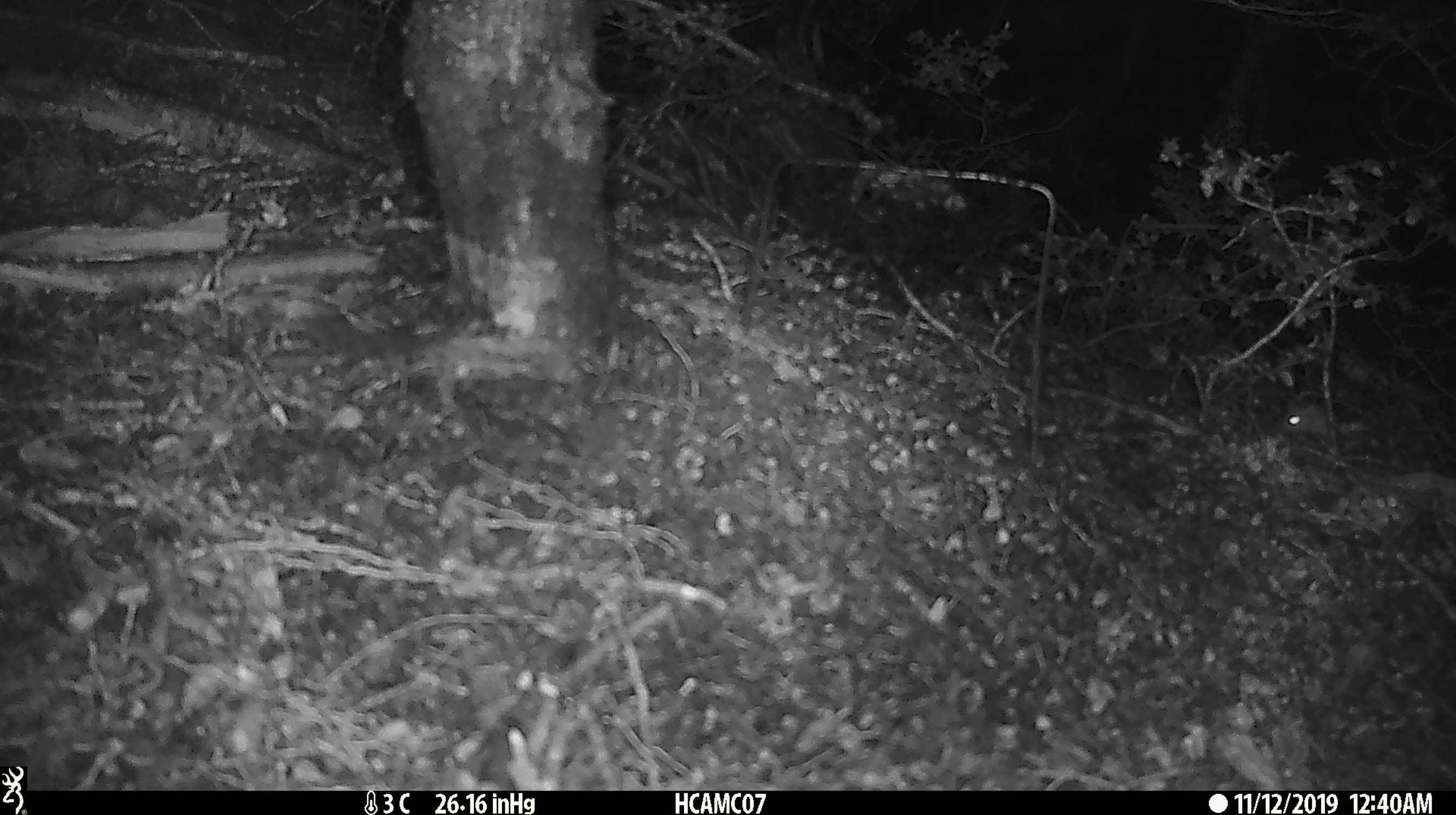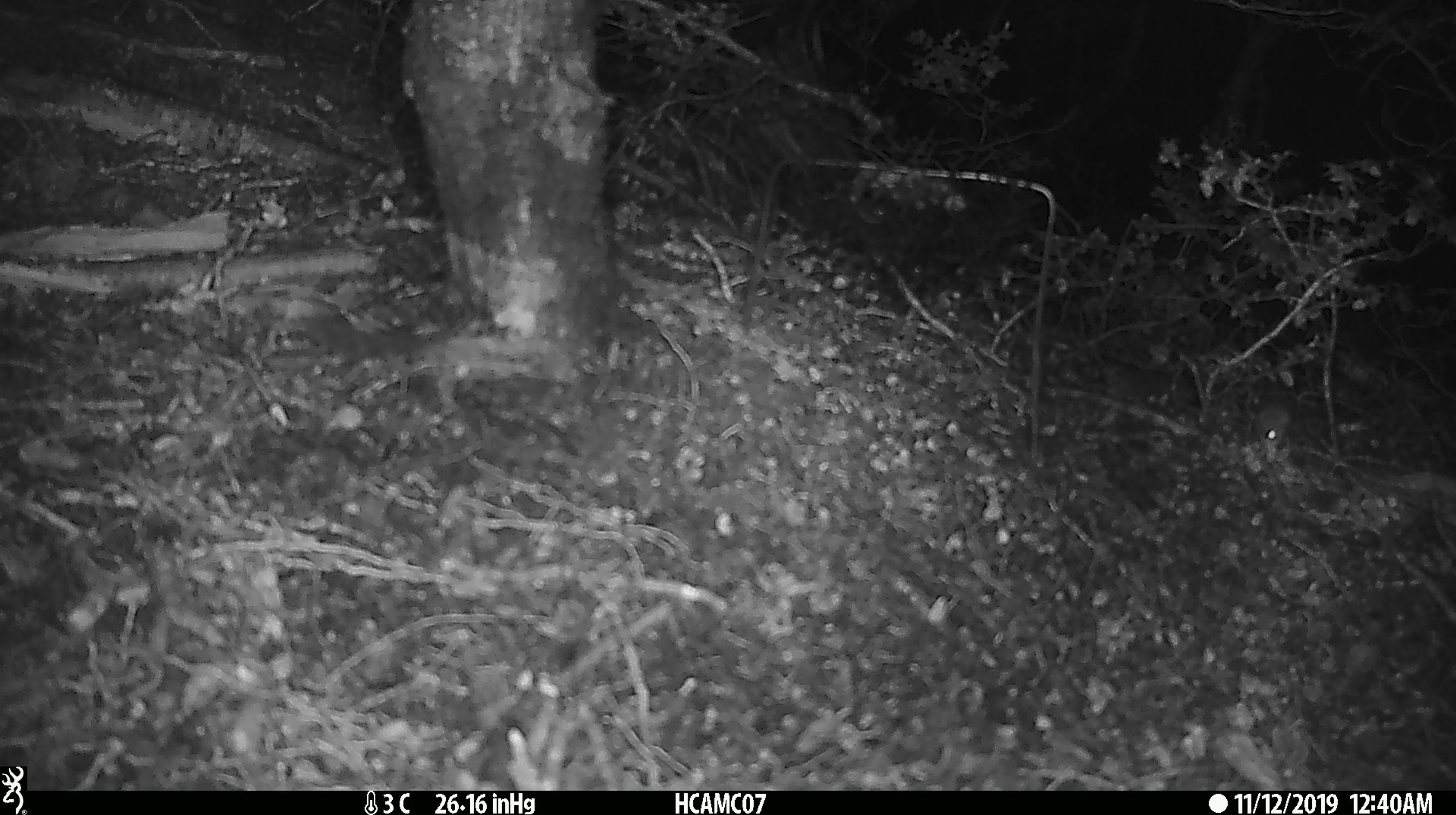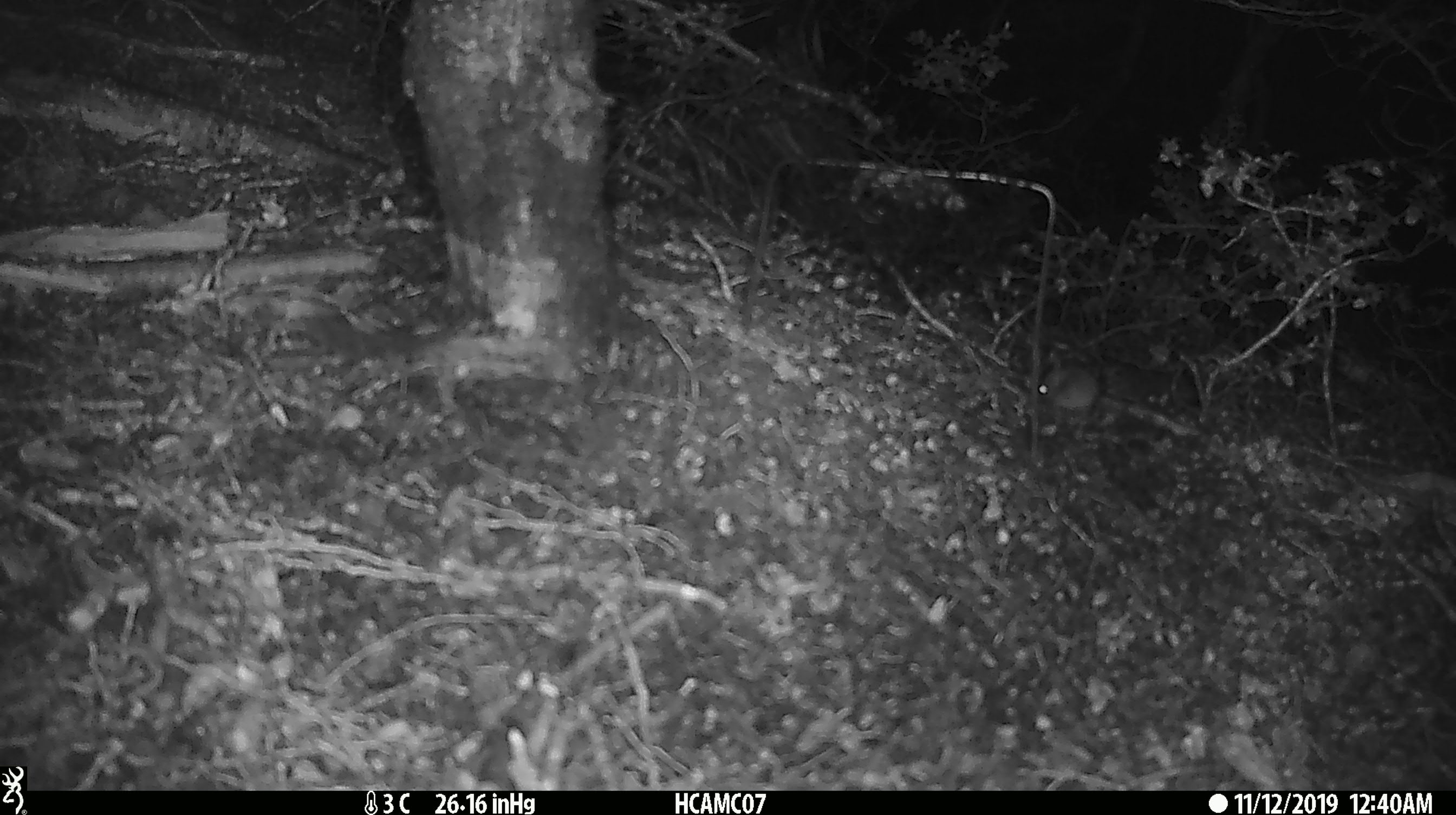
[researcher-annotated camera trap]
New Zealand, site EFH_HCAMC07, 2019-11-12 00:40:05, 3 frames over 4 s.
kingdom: Animalia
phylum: Chordata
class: Mammalia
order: Rodentia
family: Muridae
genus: Mus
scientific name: Mus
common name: mouse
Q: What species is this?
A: Mouse (Mus).